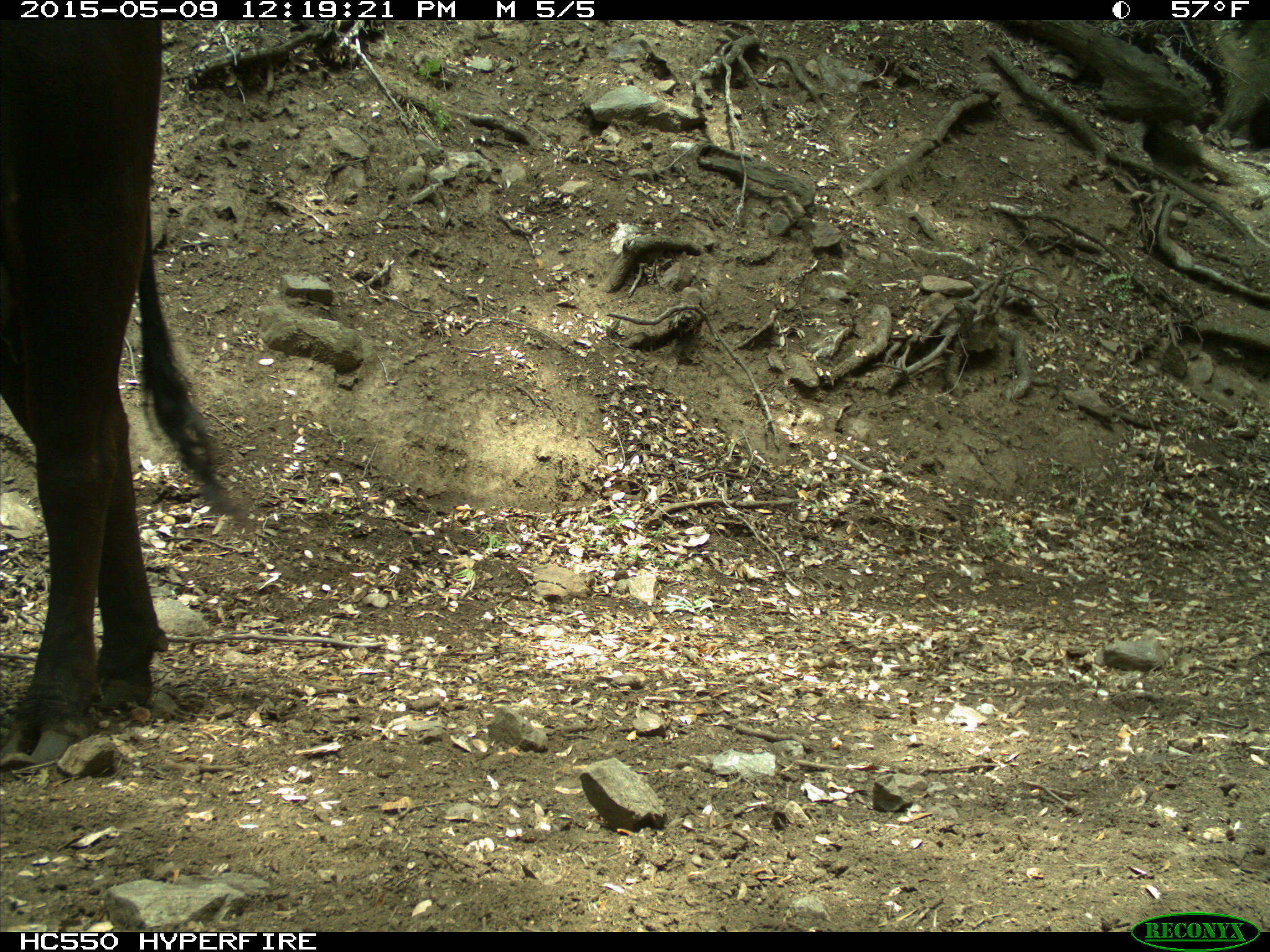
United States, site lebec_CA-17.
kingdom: Animalia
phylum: Chordata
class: Mammalia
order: Artiodactyla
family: Bovidae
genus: Bos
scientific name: Bos taurus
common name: domestic cow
Bos taurus (domestic cow).